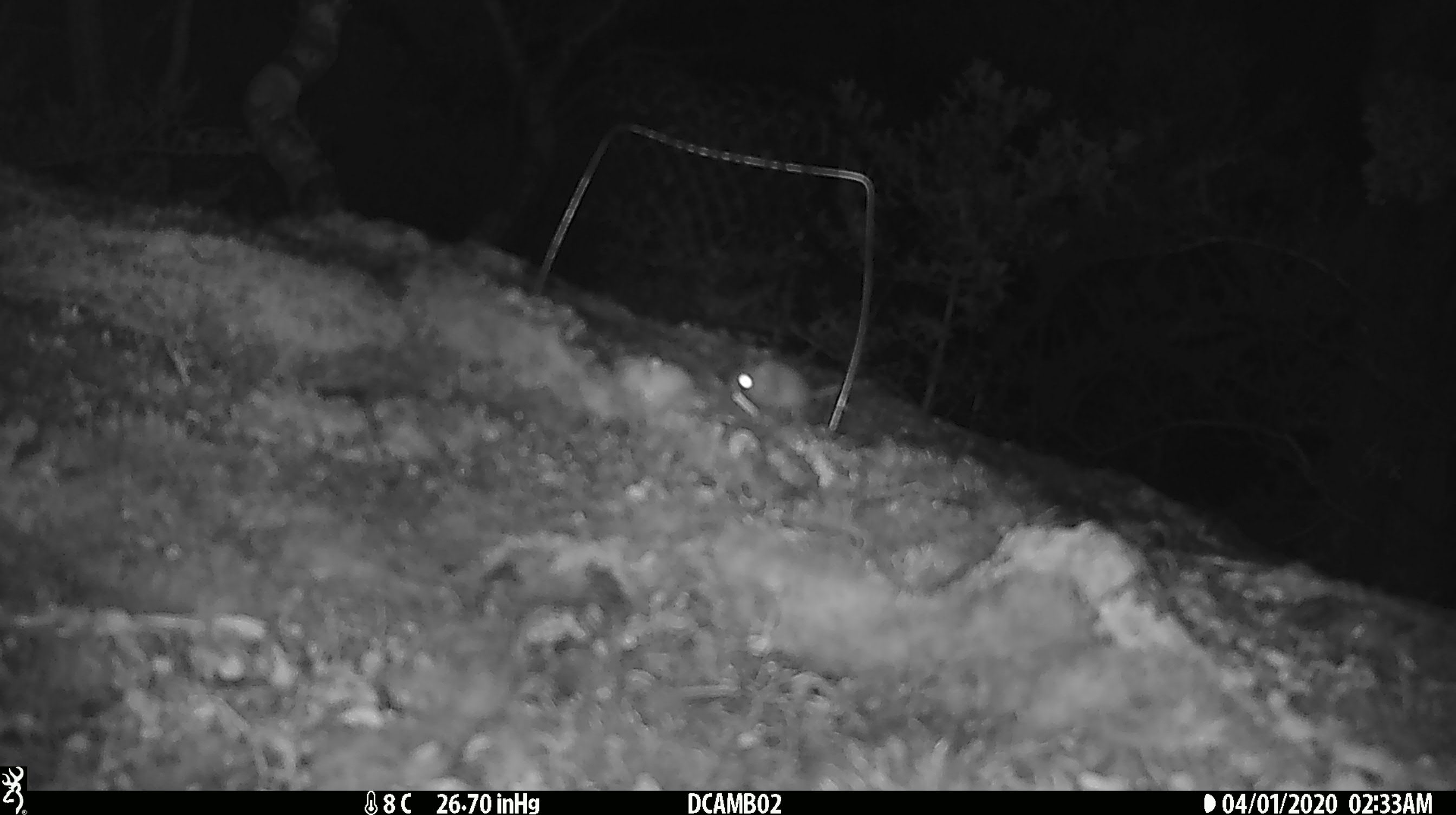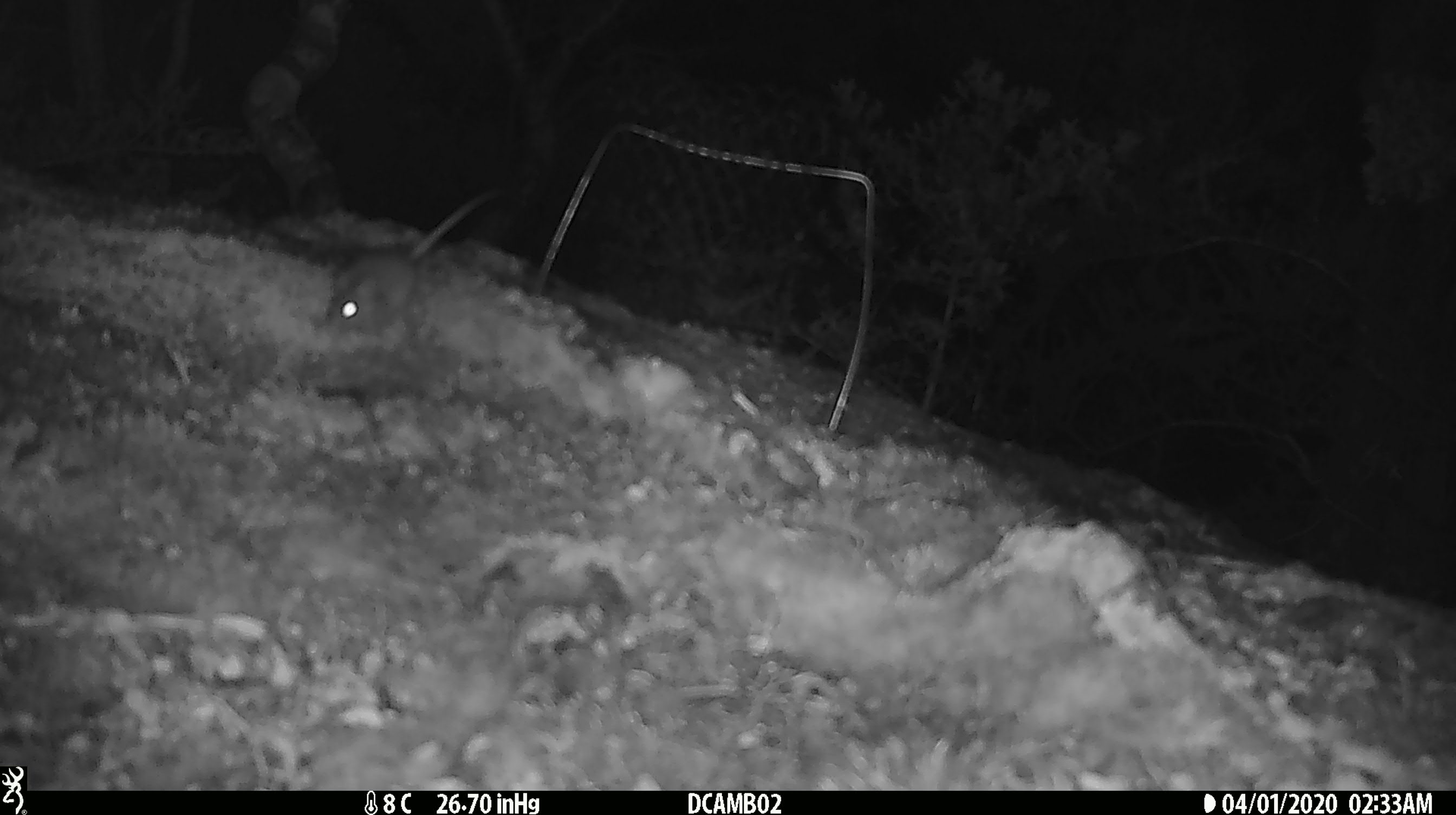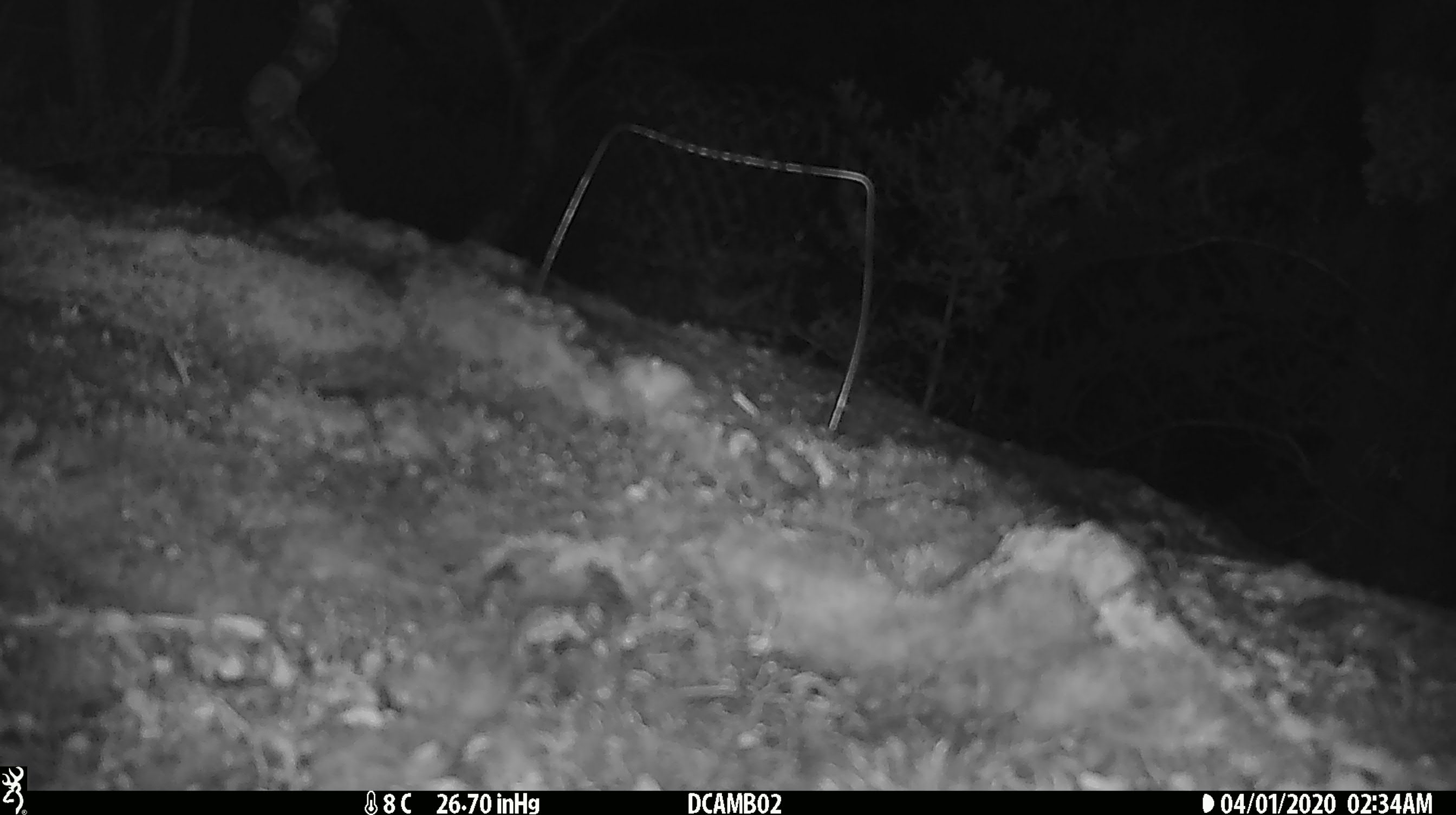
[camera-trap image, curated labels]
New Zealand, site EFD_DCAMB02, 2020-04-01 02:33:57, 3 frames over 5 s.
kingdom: Animalia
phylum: Chordata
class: Mammalia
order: Rodentia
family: Muridae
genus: Mus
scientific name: Mus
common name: mouse